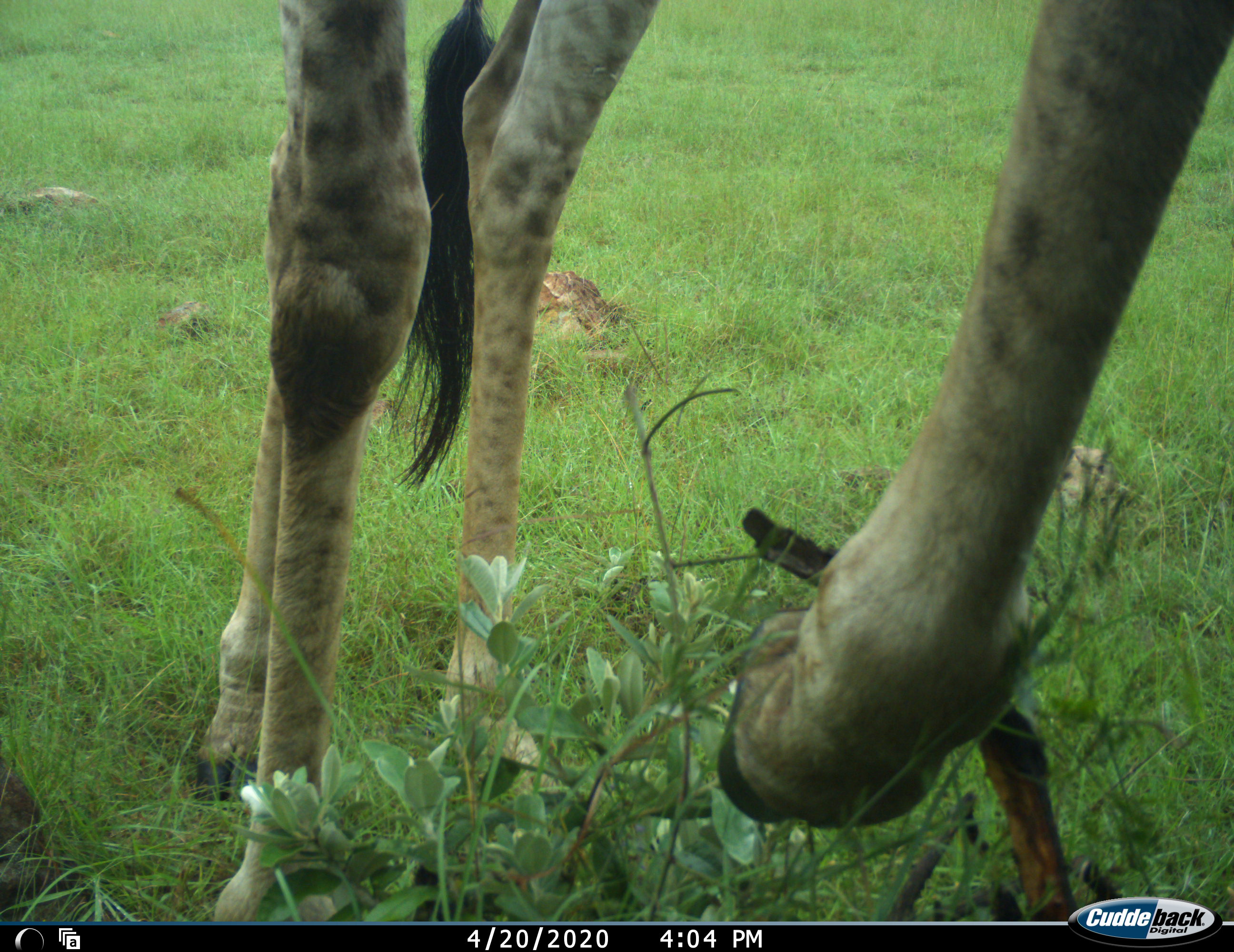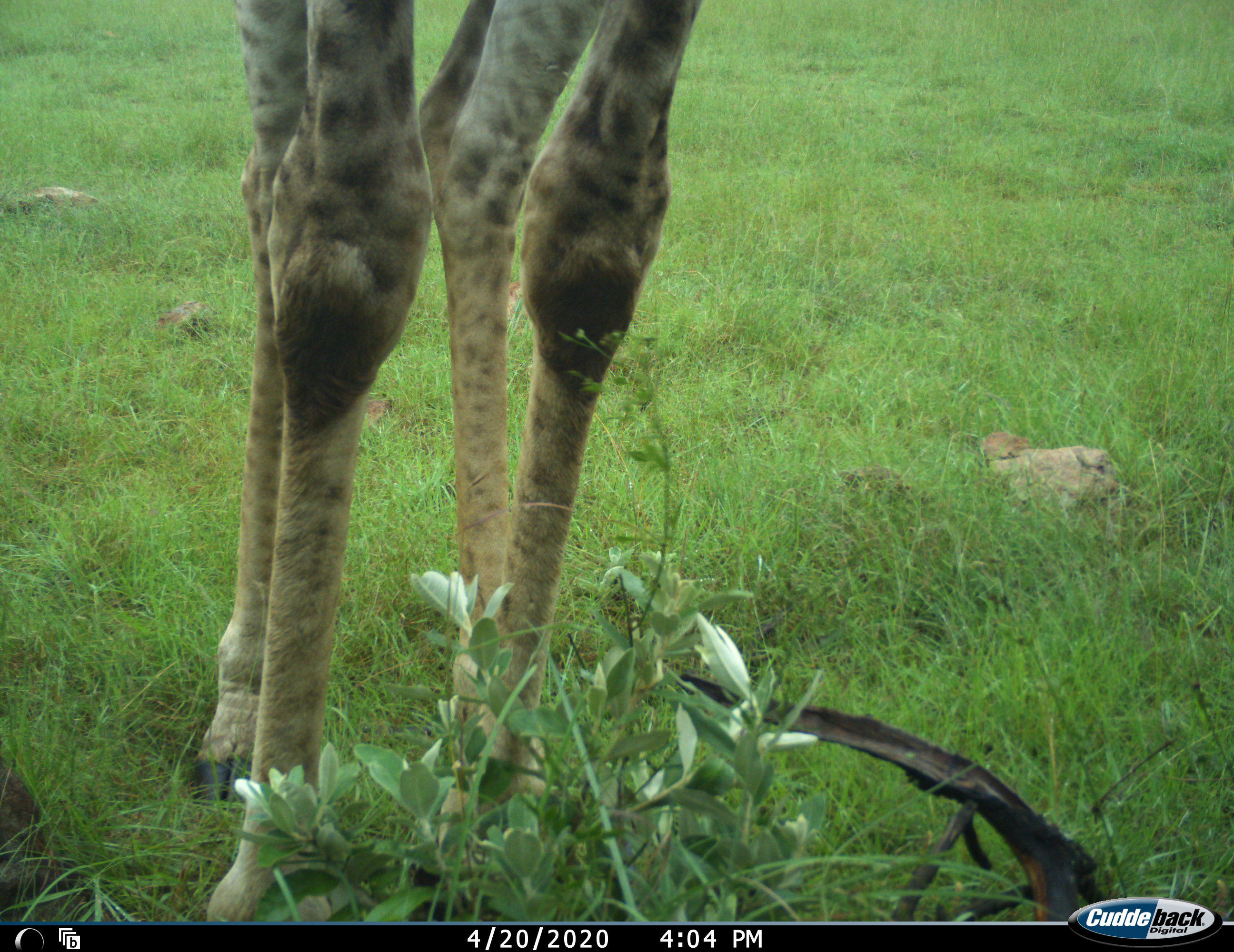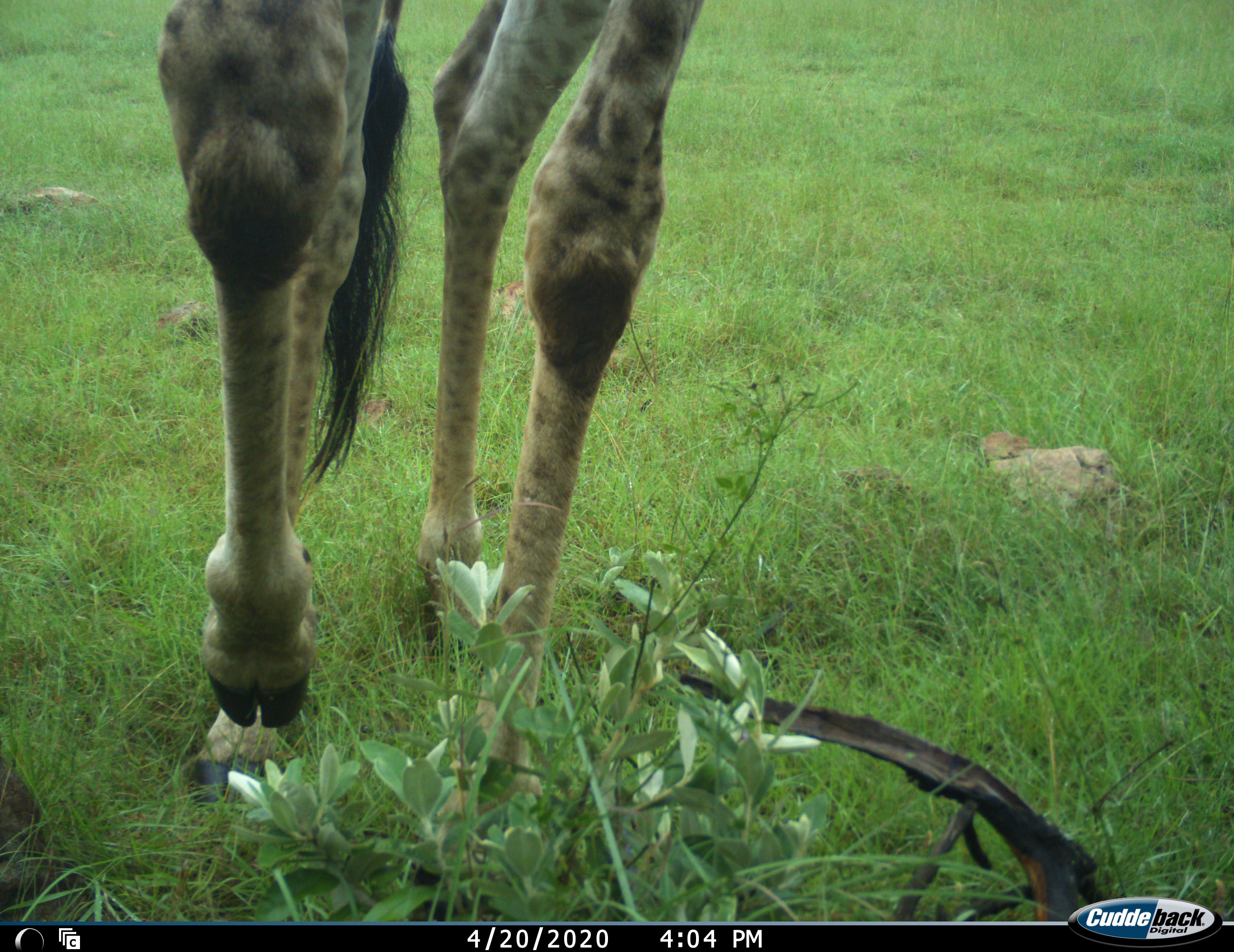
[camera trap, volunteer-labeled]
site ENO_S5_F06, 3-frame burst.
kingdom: Animalia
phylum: Chordata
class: Mammalia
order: Artiodactyla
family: Giraffidae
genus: Giraffa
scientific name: Giraffa camelopardalis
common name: giraffe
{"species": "giraffe (Giraffa camelopardalis)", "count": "1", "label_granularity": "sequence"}